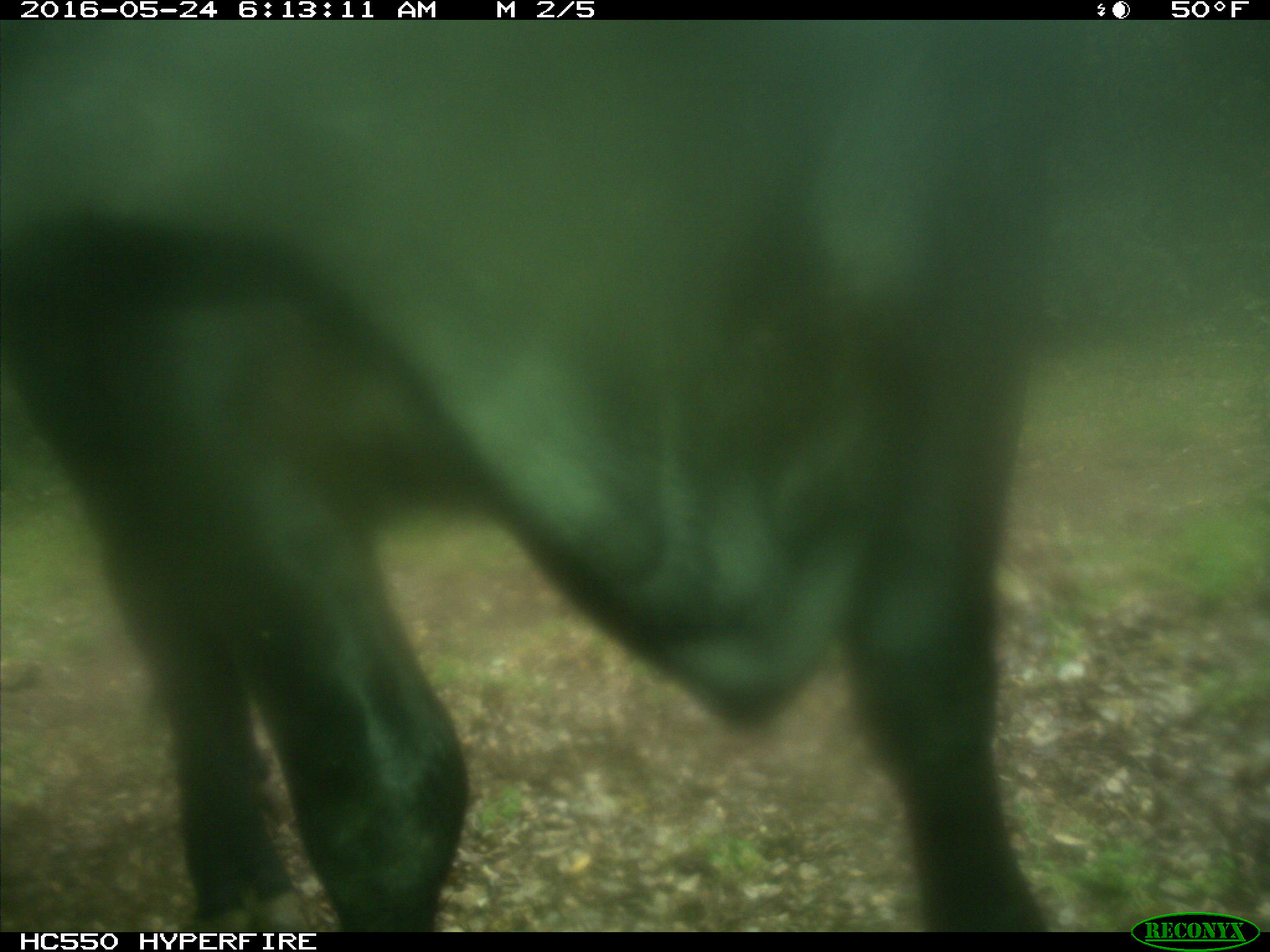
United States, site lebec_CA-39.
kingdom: Animalia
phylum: Chordata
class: Mammalia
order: Artiodactyla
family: Bovidae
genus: Bos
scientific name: Bos taurus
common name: domestic cow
Bos taurus (domestic cow).